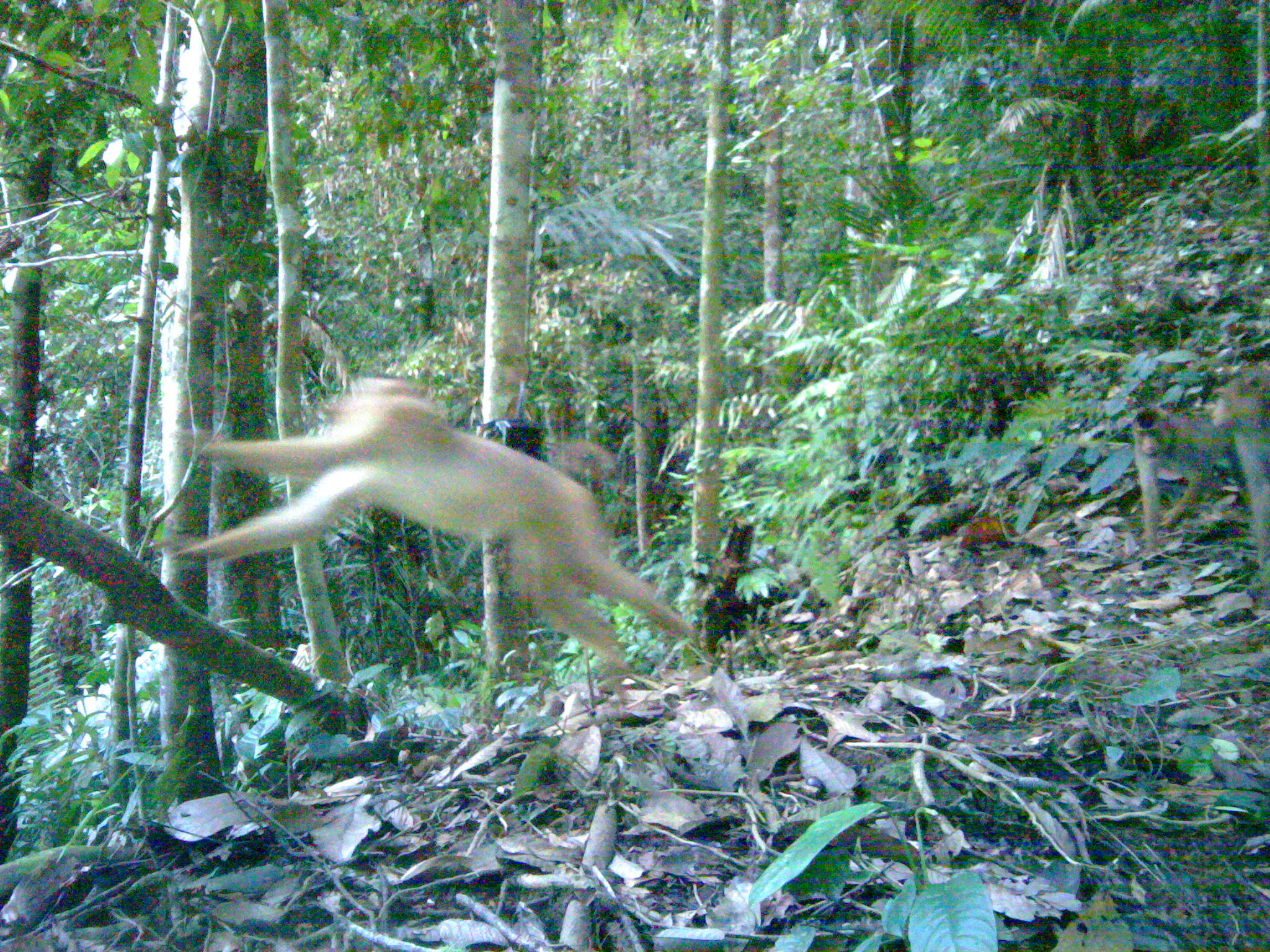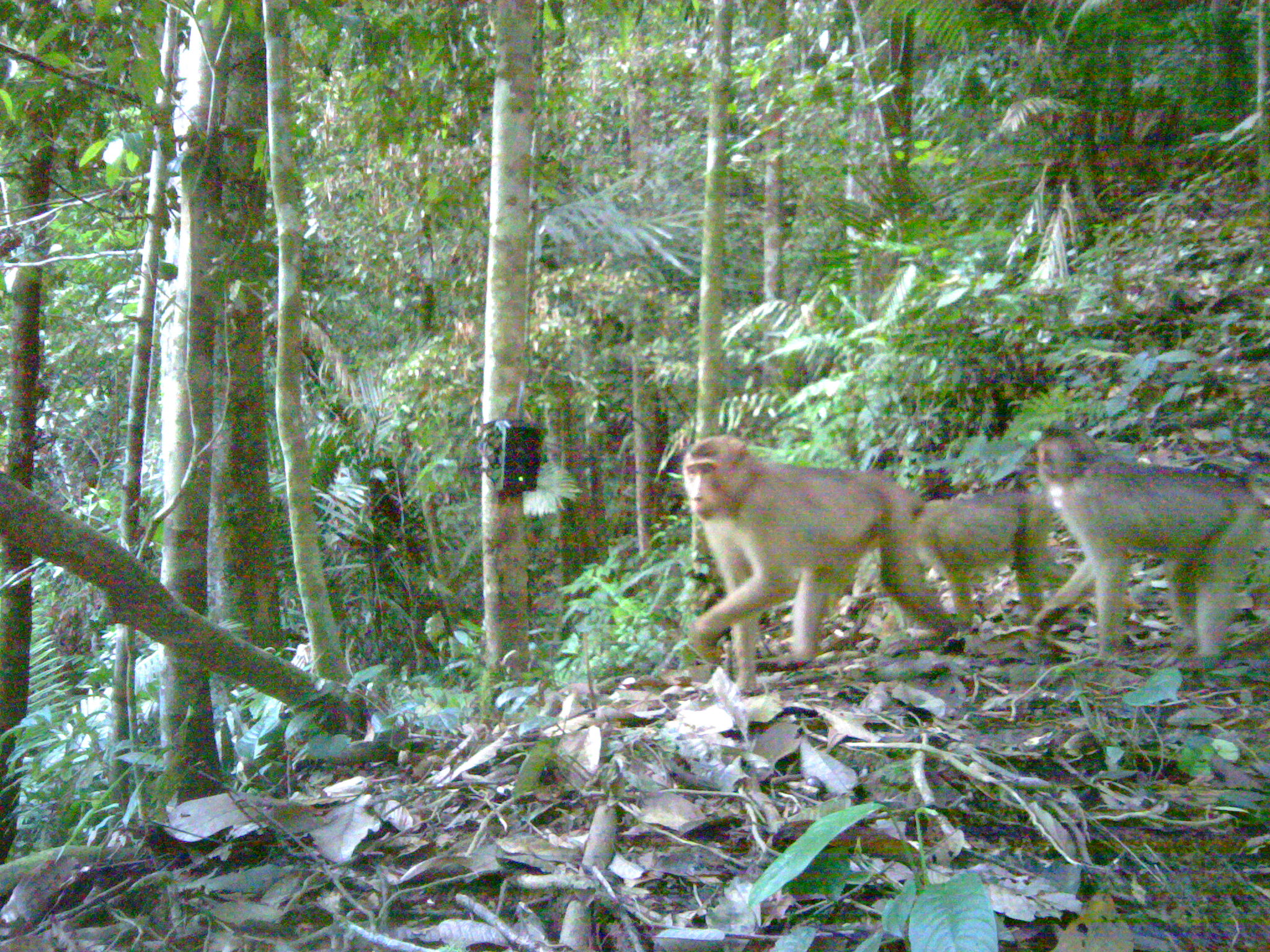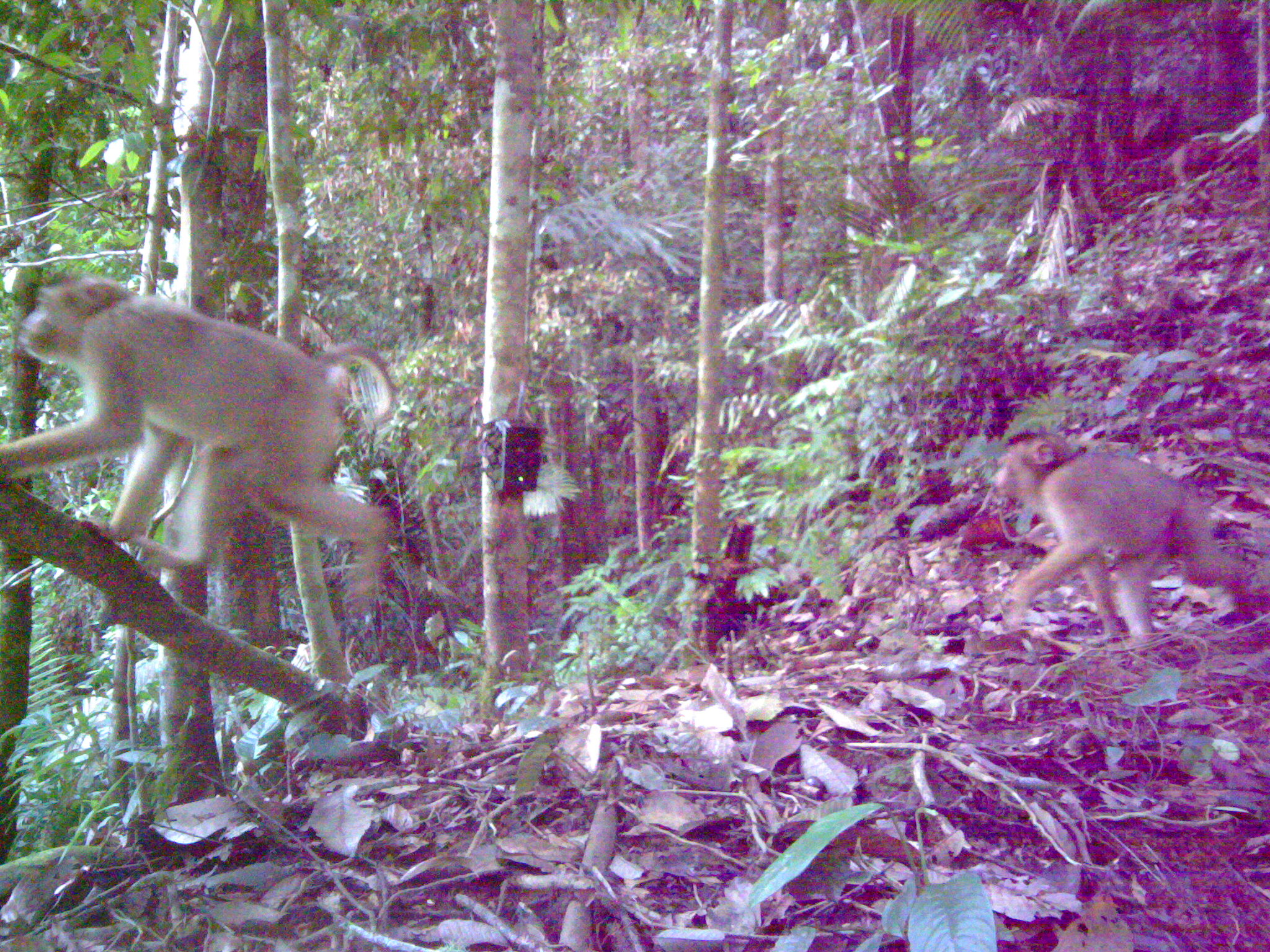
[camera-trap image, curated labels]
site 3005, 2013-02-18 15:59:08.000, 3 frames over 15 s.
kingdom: Animalia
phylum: Chordata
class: Mammalia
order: Primates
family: Cercopithecidae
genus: Macaca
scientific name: Macaca nemestrina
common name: southern pig-tailed macaque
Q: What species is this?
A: Macaca nemestrina (southern pig-tailed macaque).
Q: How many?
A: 3.